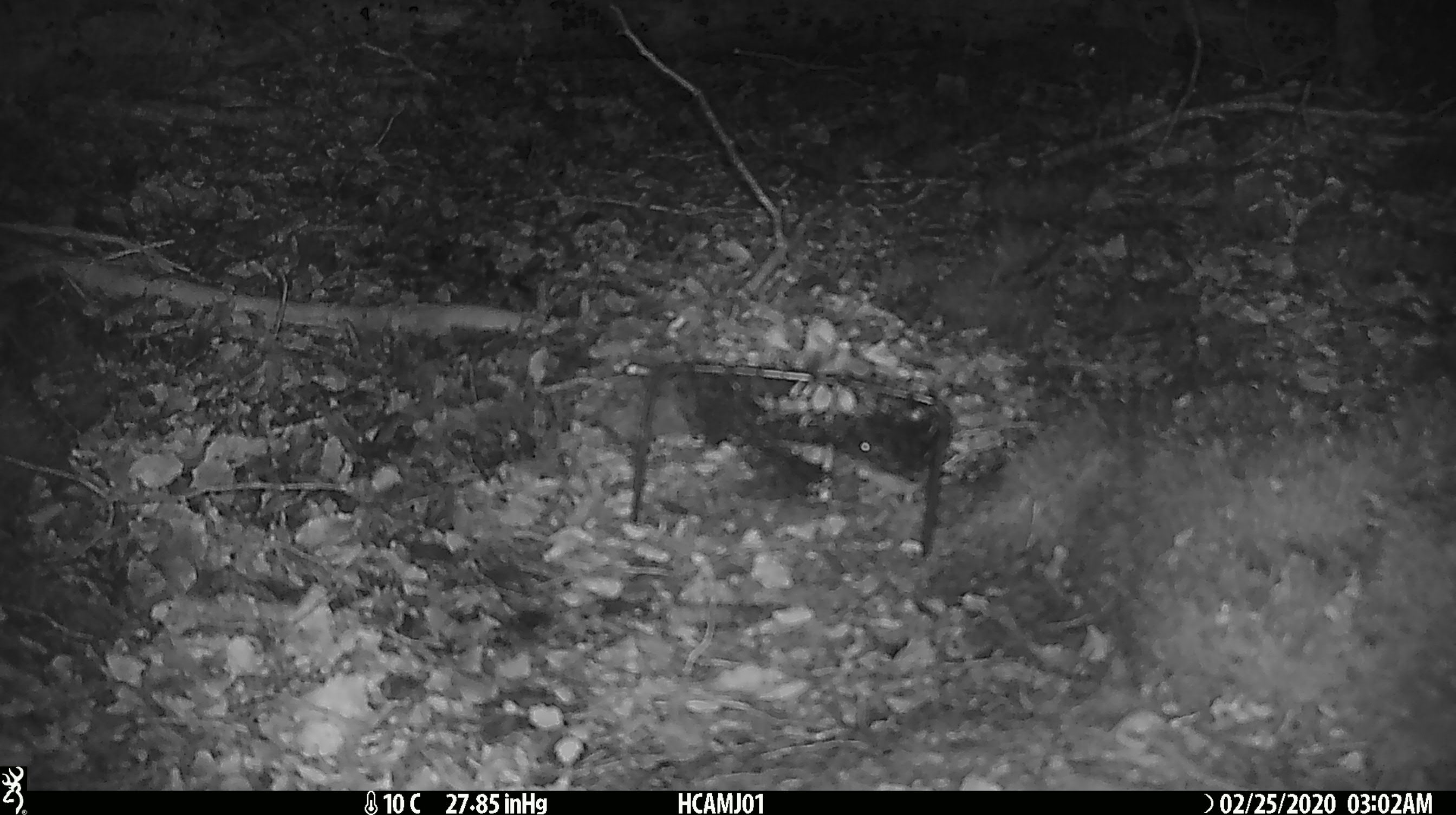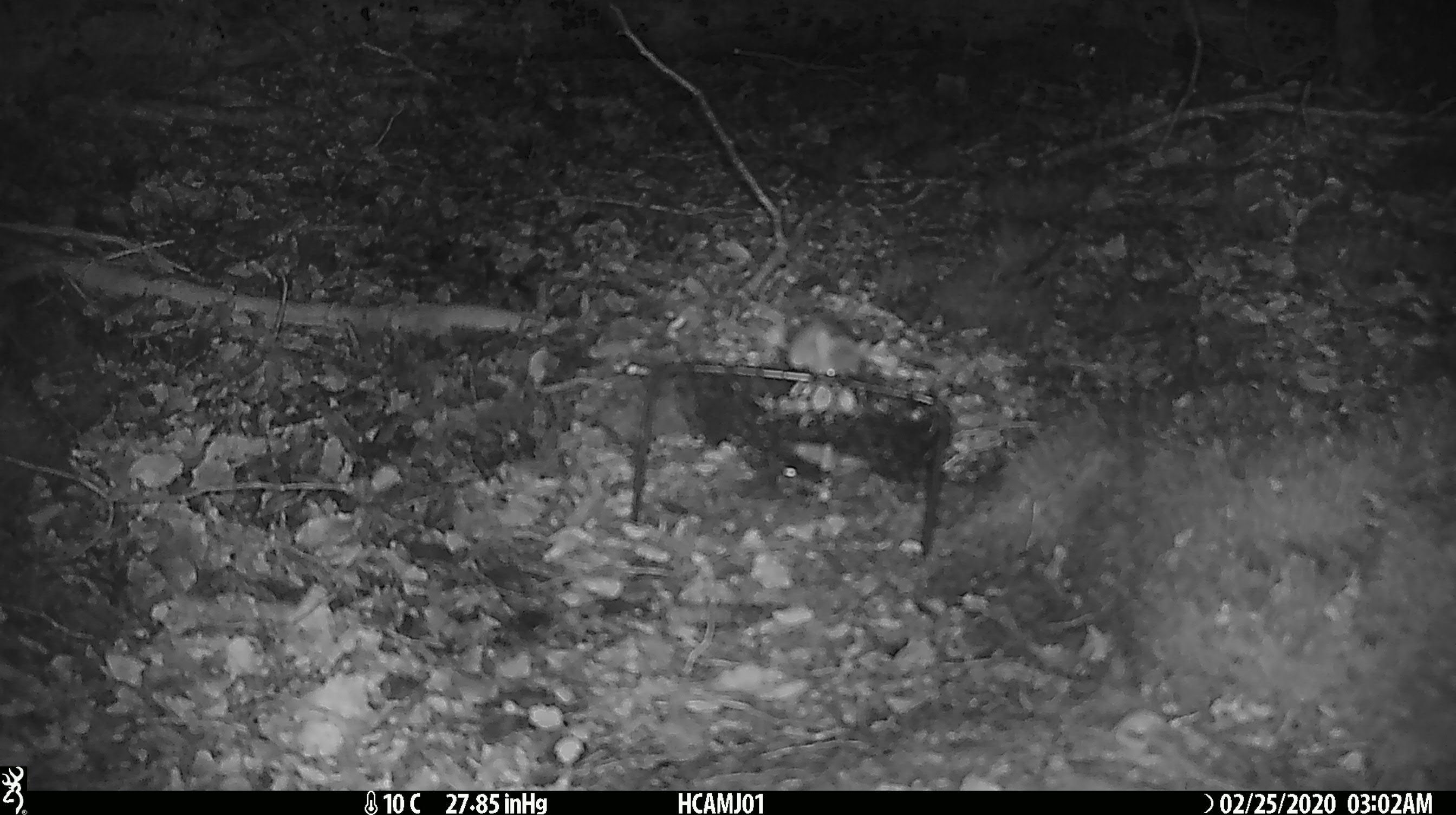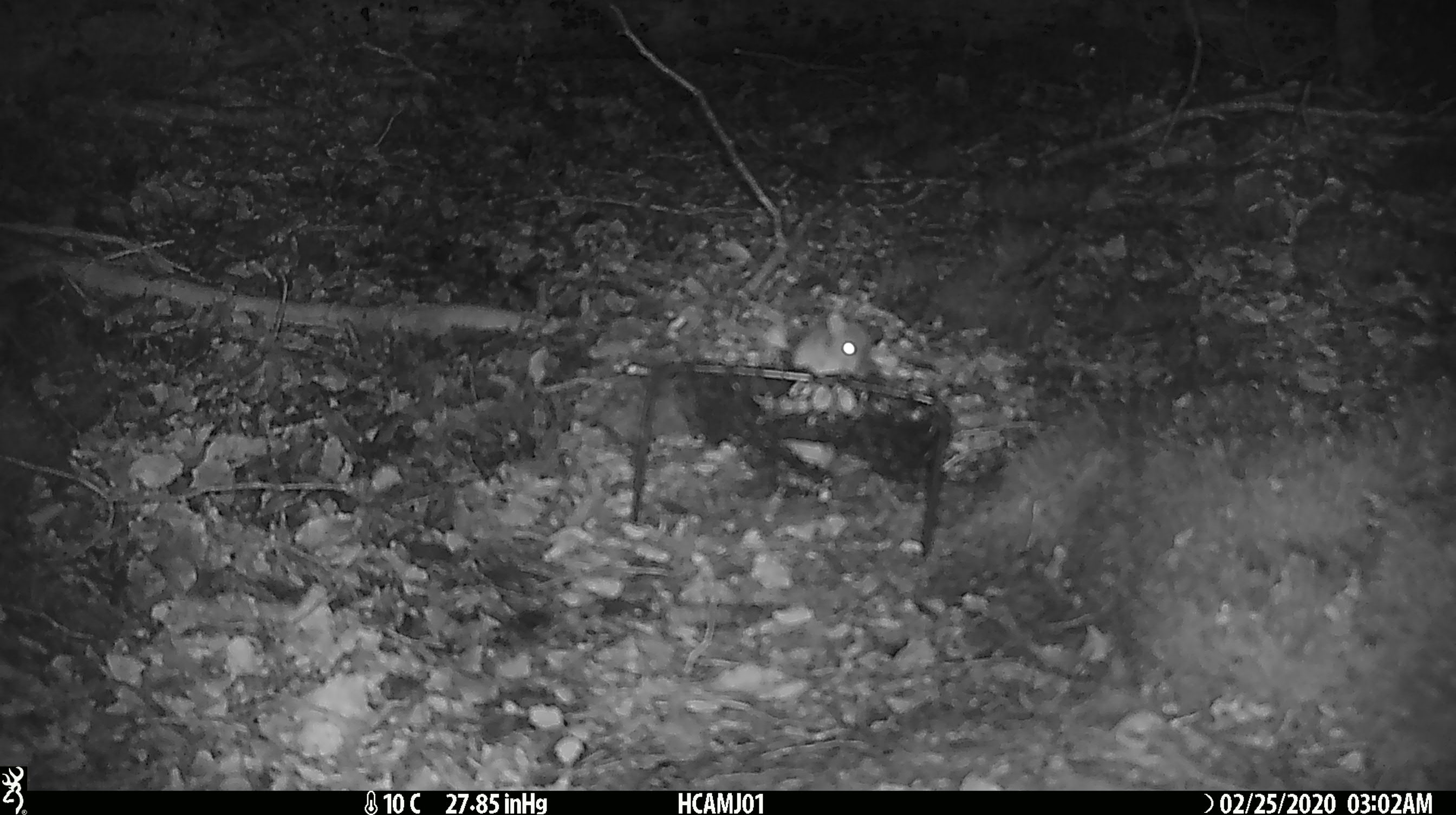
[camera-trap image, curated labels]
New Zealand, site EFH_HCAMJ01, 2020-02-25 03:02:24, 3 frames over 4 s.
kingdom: Animalia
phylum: Chordata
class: Mammalia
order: Rodentia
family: Muridae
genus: Mus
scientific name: Mus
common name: mouse